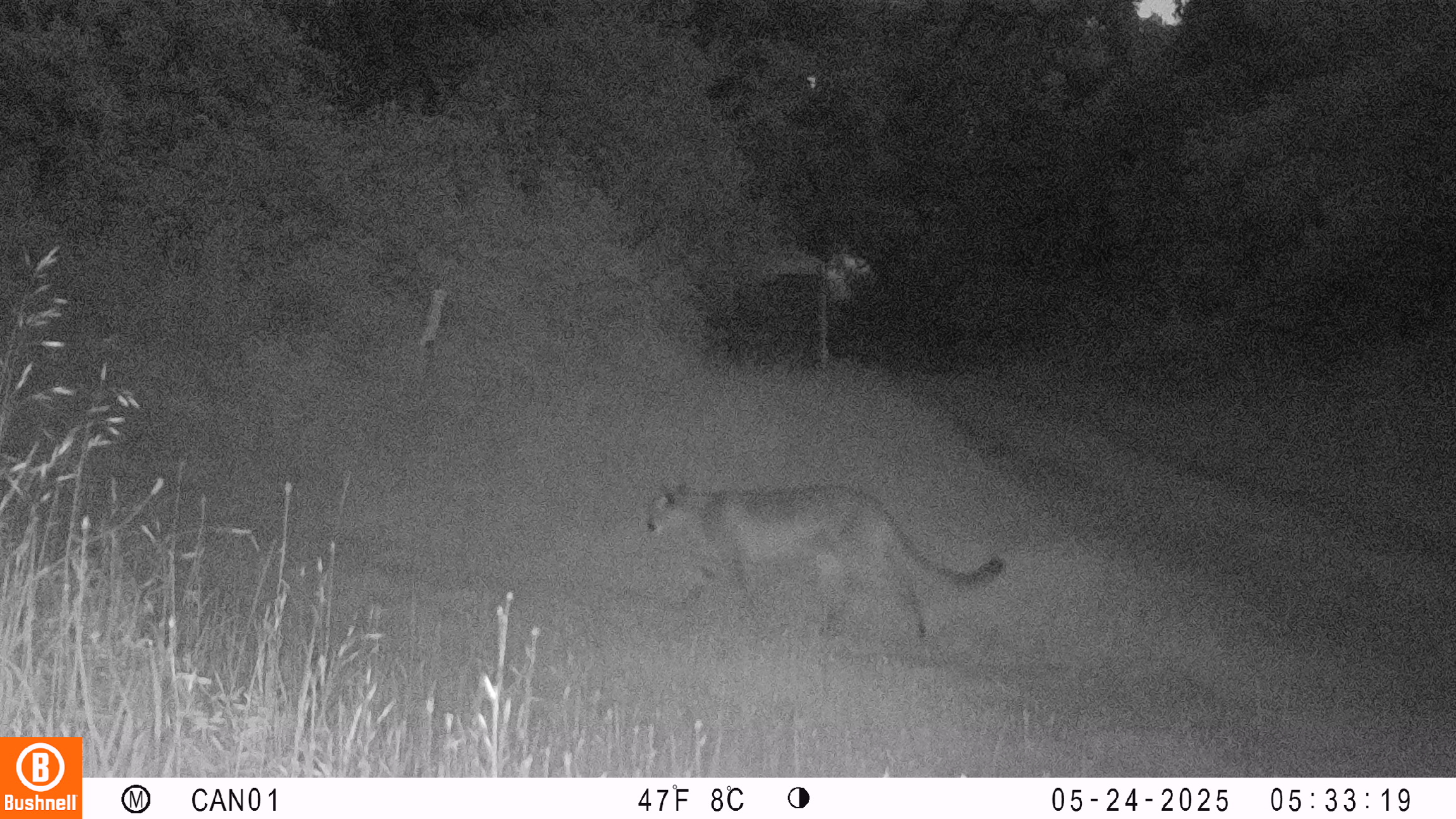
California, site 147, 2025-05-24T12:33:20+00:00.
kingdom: Animalia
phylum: Chordata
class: Mammalia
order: Carnivora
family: Felidae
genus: Puma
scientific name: Puma concolor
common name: puma